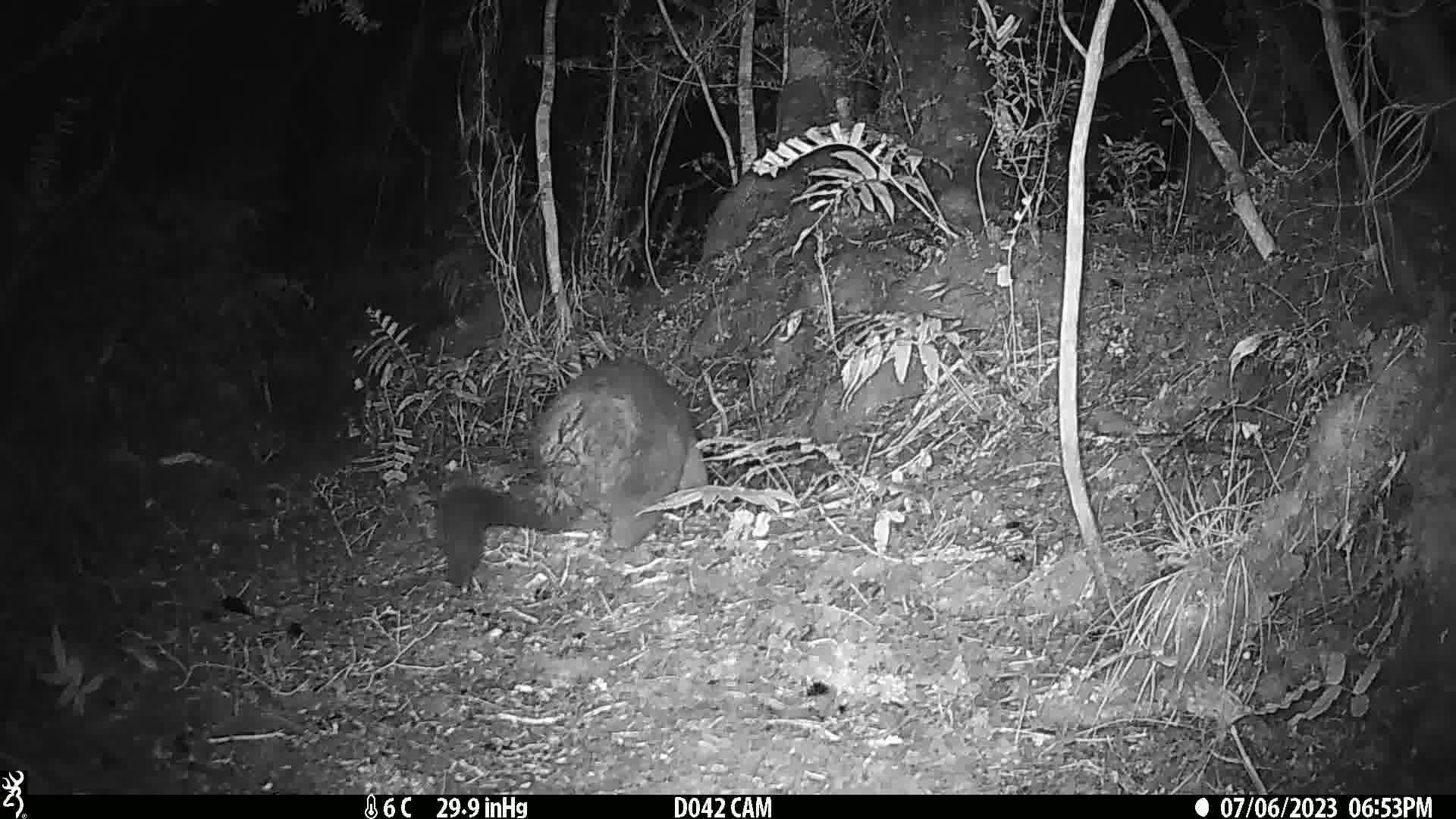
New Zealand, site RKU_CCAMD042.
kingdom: Animalia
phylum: Chordata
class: Mammalia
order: Diprotodontia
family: Phalangeridae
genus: Trichosurus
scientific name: Trichosurus vulpecula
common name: common brushtail possum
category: possum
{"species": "possum (common brushtail possum) (Trichosurus vulpecula)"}